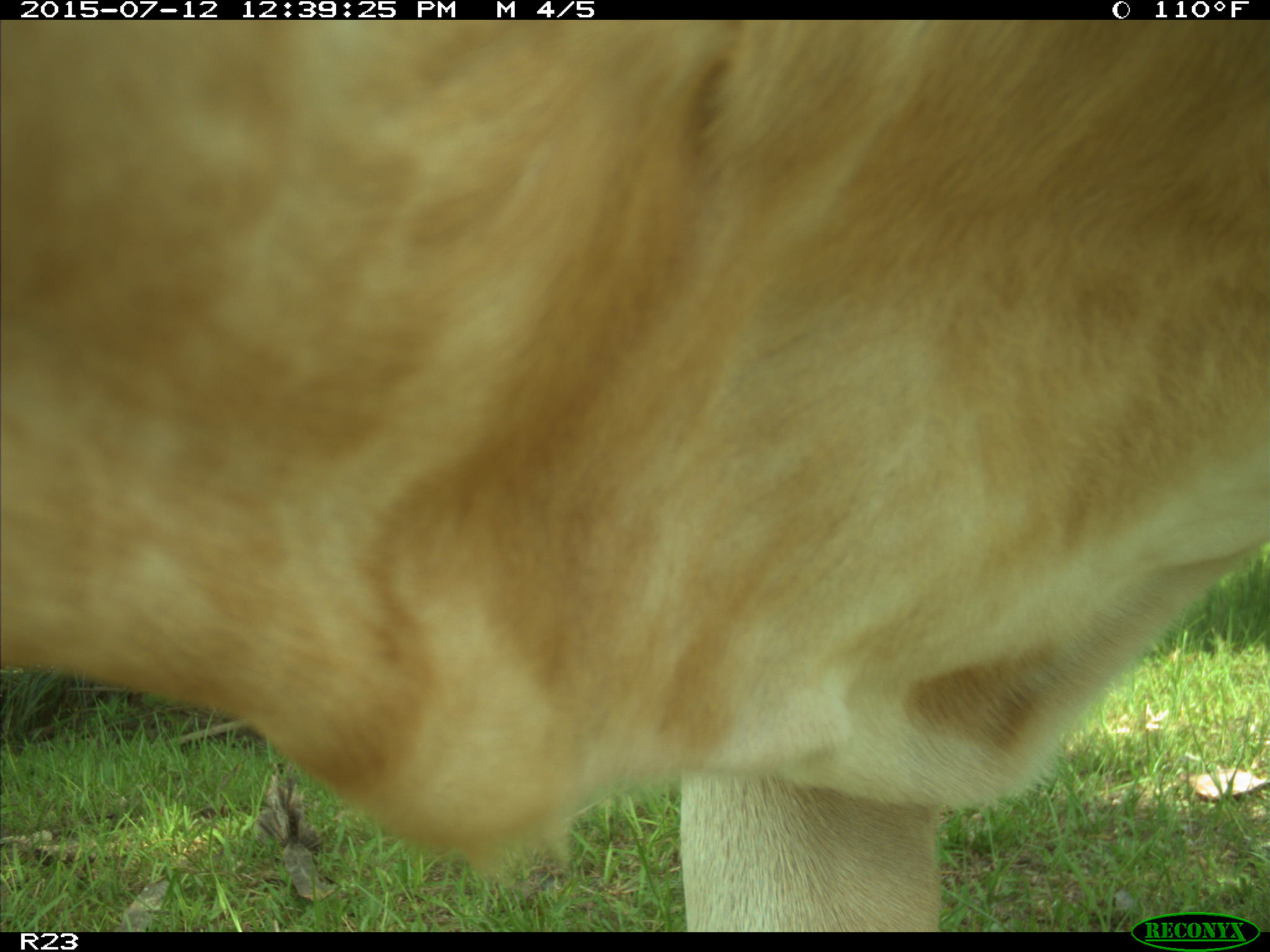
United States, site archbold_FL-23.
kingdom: Animalia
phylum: Chordata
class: Mammalia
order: Artiodactyla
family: Bovidae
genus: Bos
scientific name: Bos taurus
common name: domestic cow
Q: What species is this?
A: Bos taurus (domestic cow).